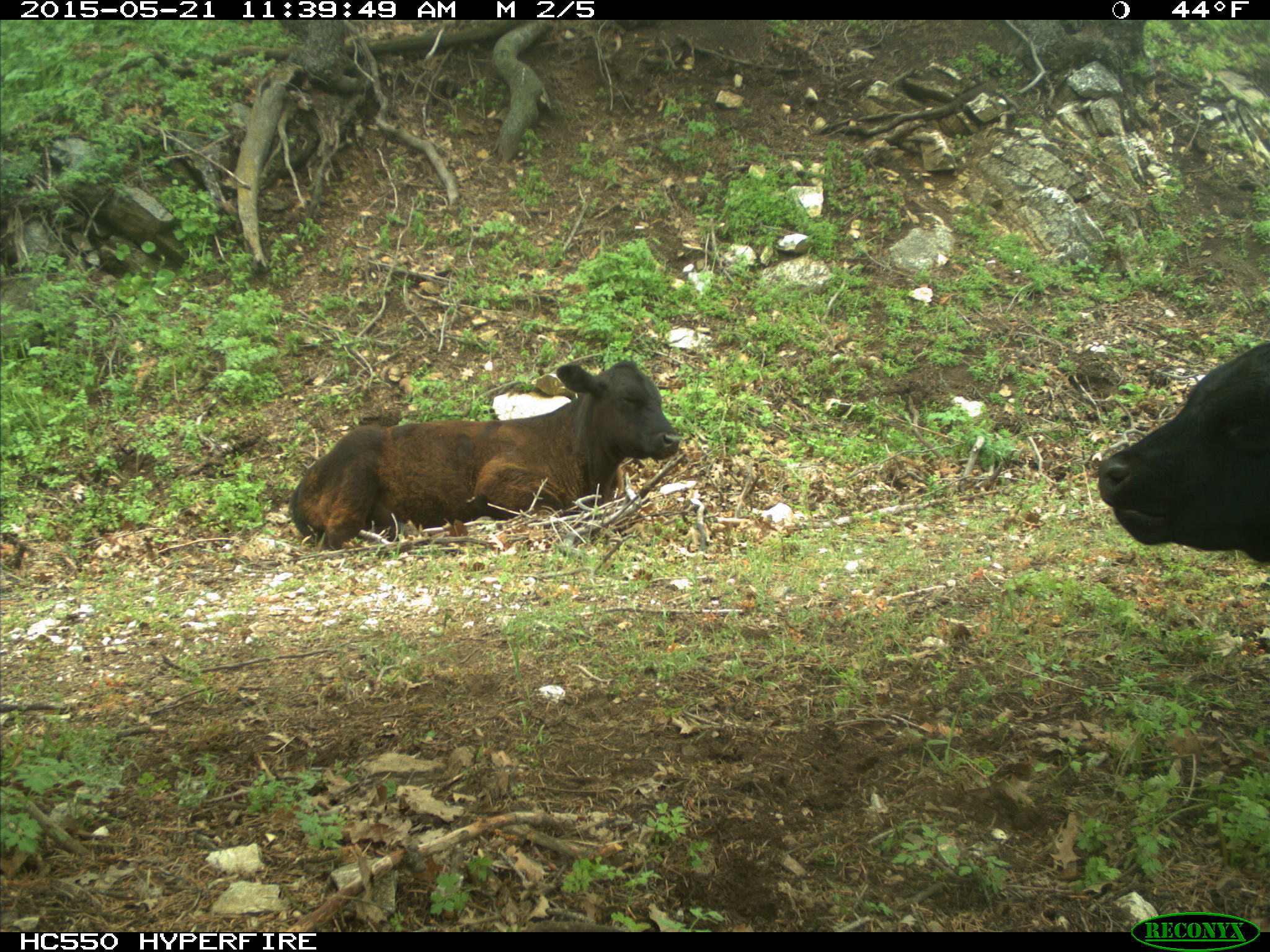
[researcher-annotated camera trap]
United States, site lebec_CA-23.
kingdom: Animalia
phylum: Chordata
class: Mammalia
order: Artiodactyla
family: Bovidae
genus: Bos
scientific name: Bos taurus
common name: domestic cow